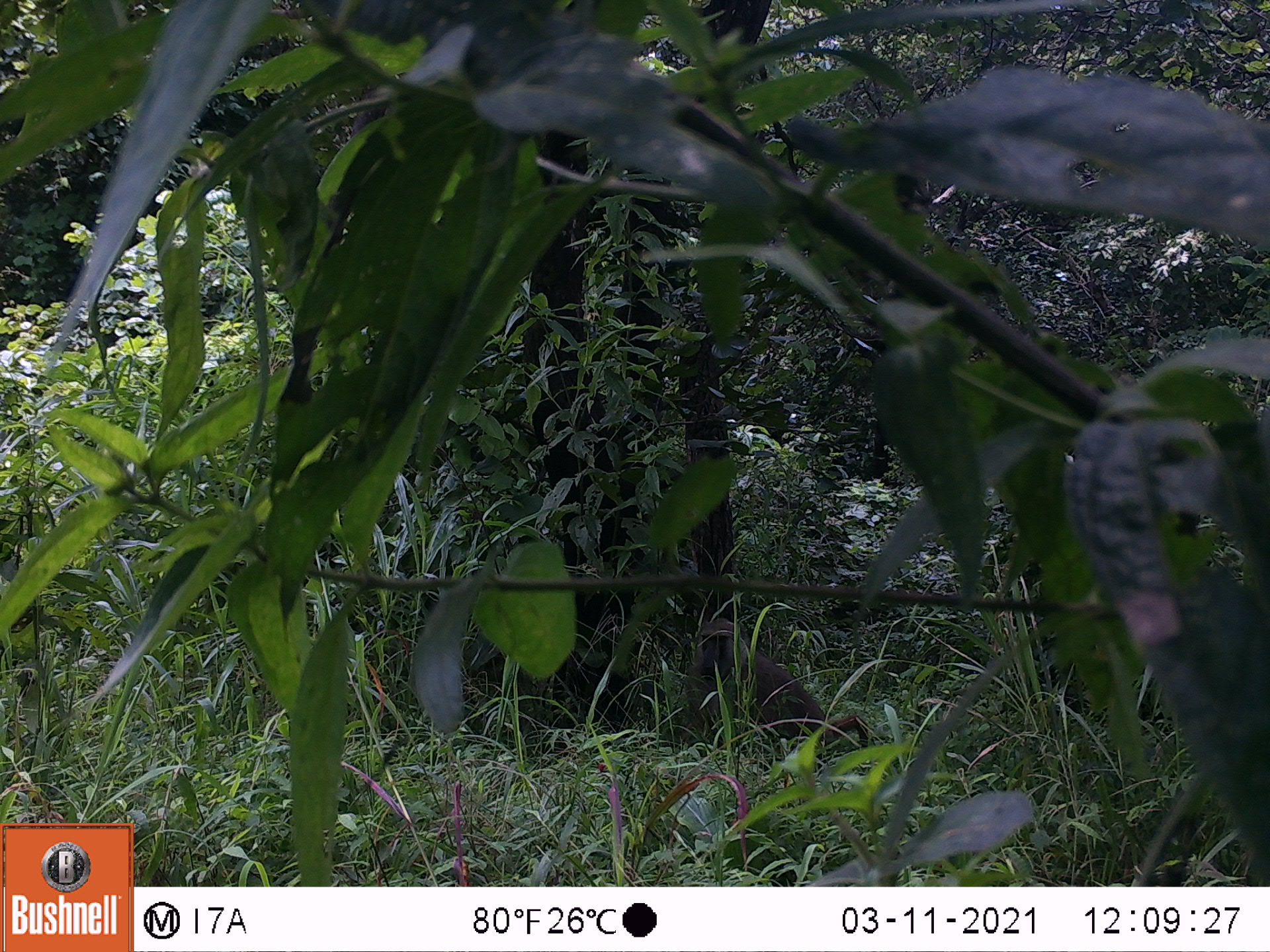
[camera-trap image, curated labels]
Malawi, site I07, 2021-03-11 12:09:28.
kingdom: Animalia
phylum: Chordata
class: Mammalia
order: Primates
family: Cercopithecidae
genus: Papio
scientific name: Papio cynocephalus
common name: yellow baboon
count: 1